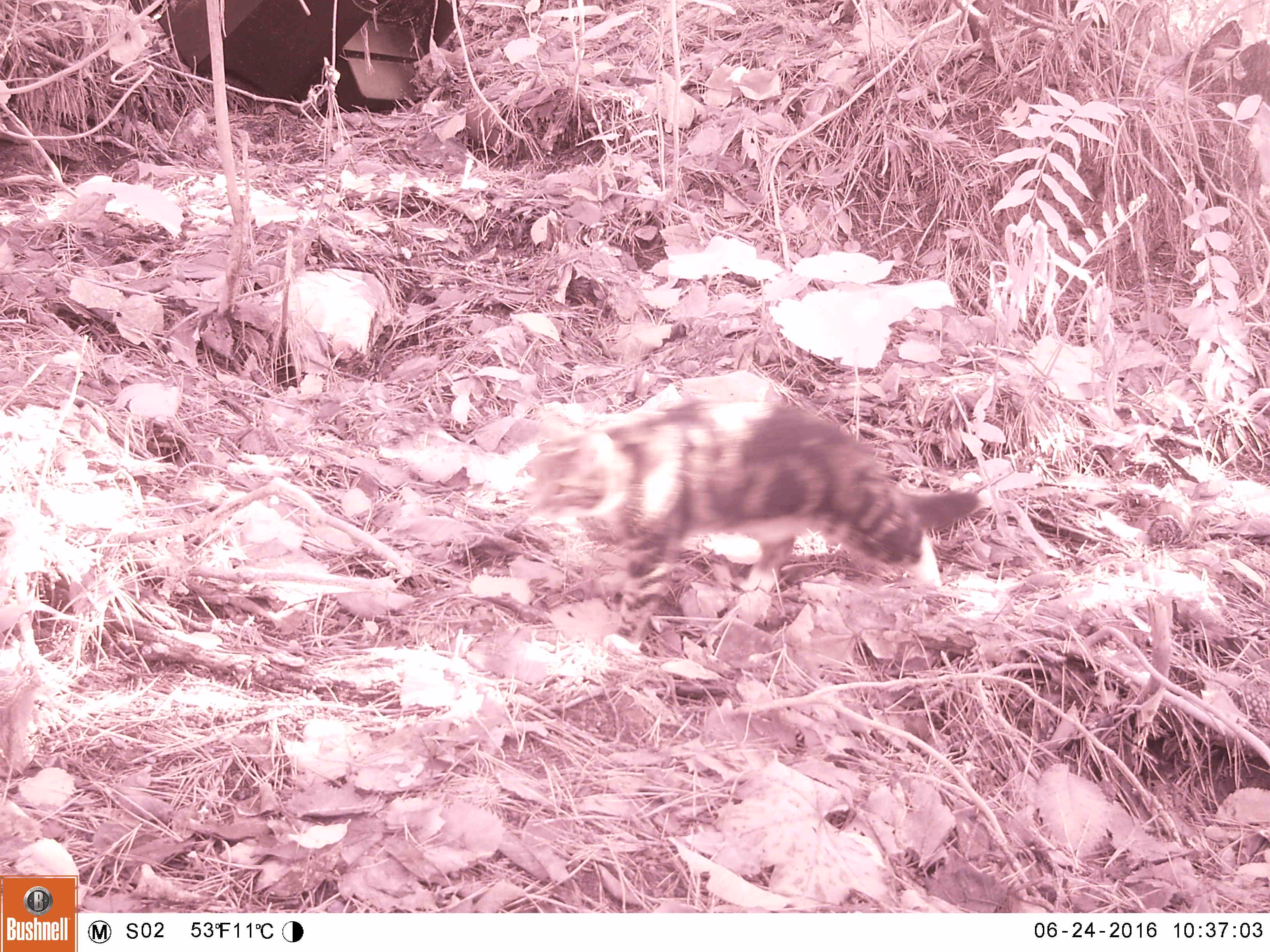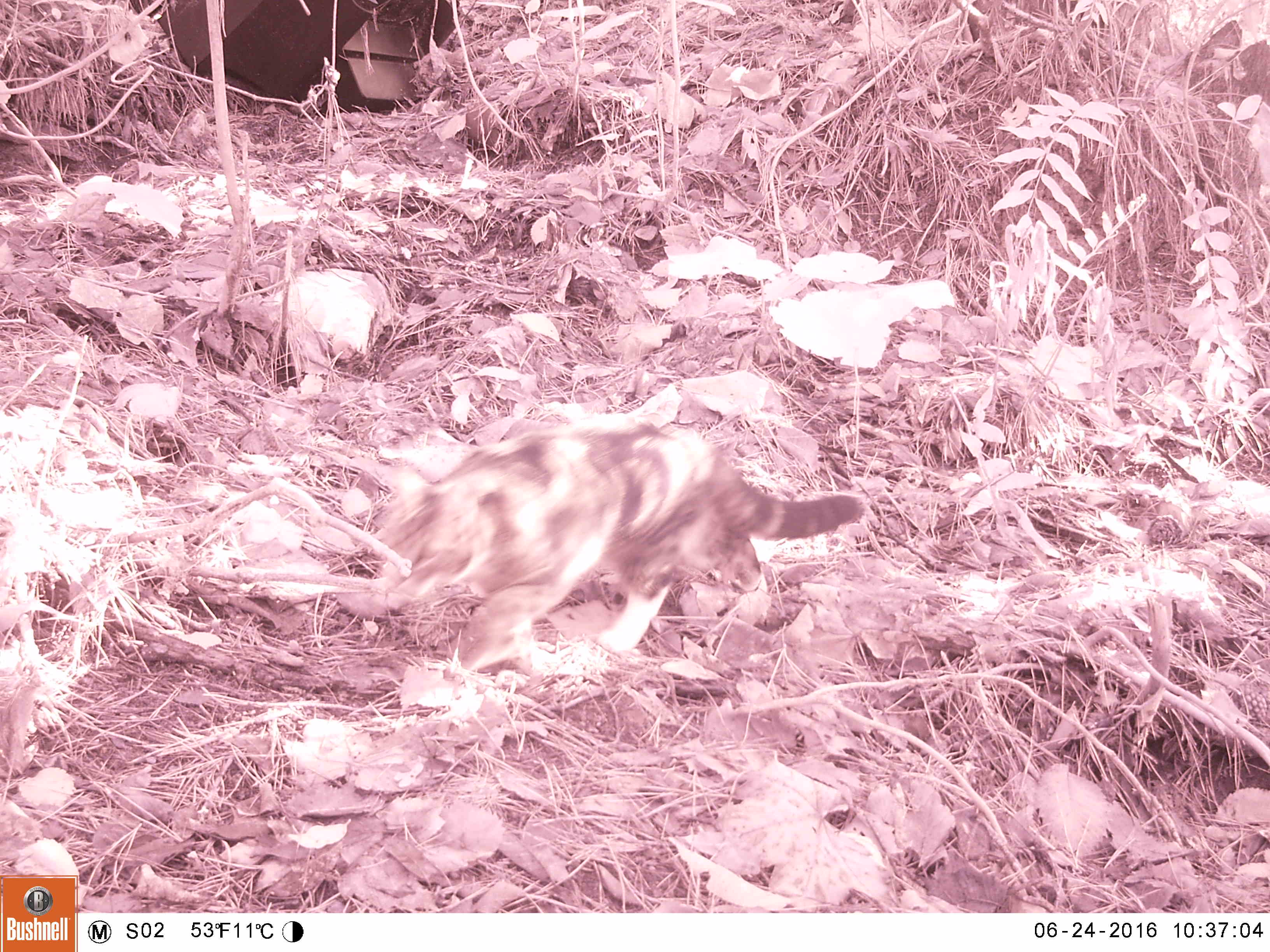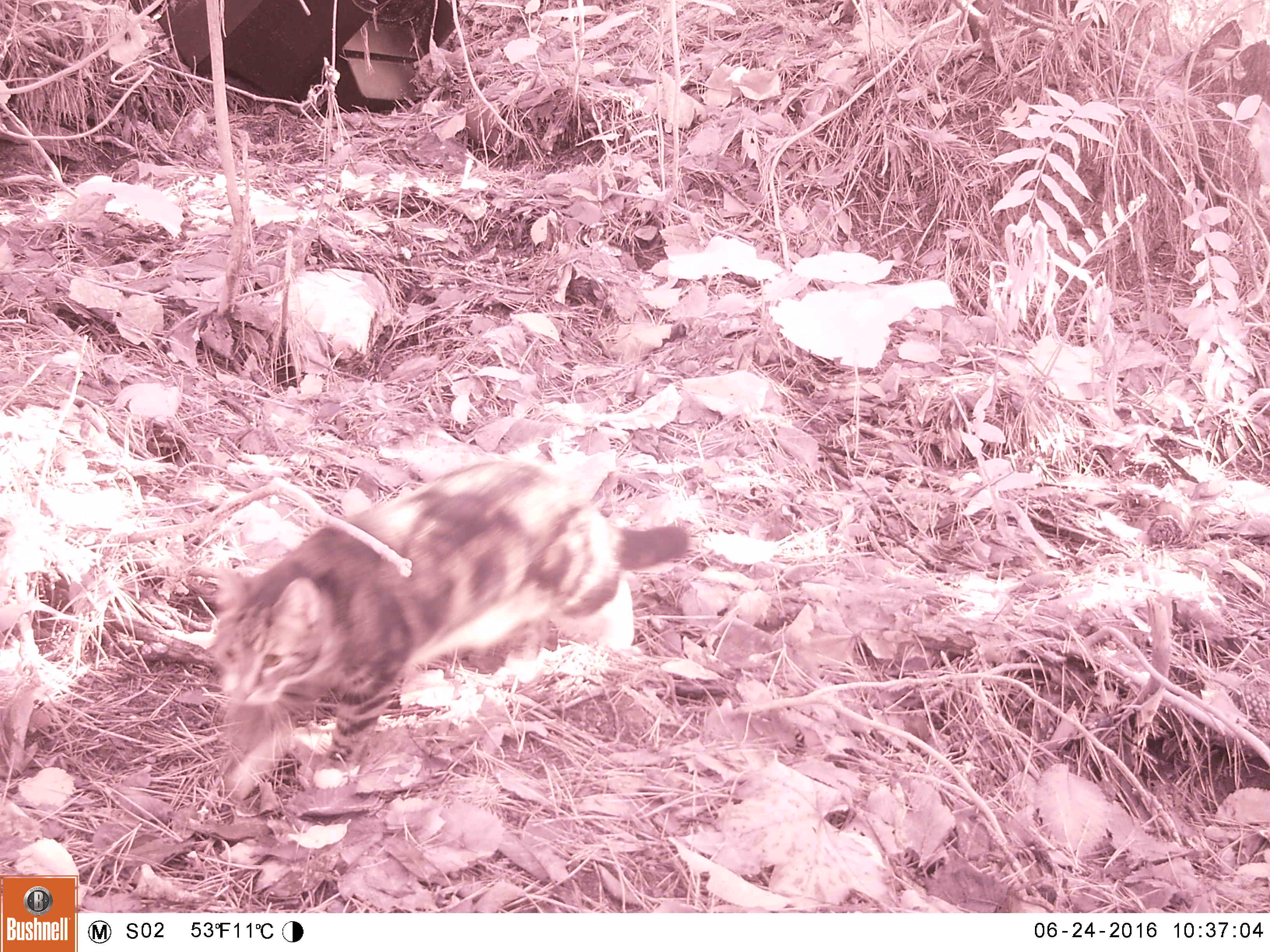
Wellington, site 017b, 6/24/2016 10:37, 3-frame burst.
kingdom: Animalia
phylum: Chordata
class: Mammalia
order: Carnivora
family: Felidae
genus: Felis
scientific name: Felis catus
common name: cat